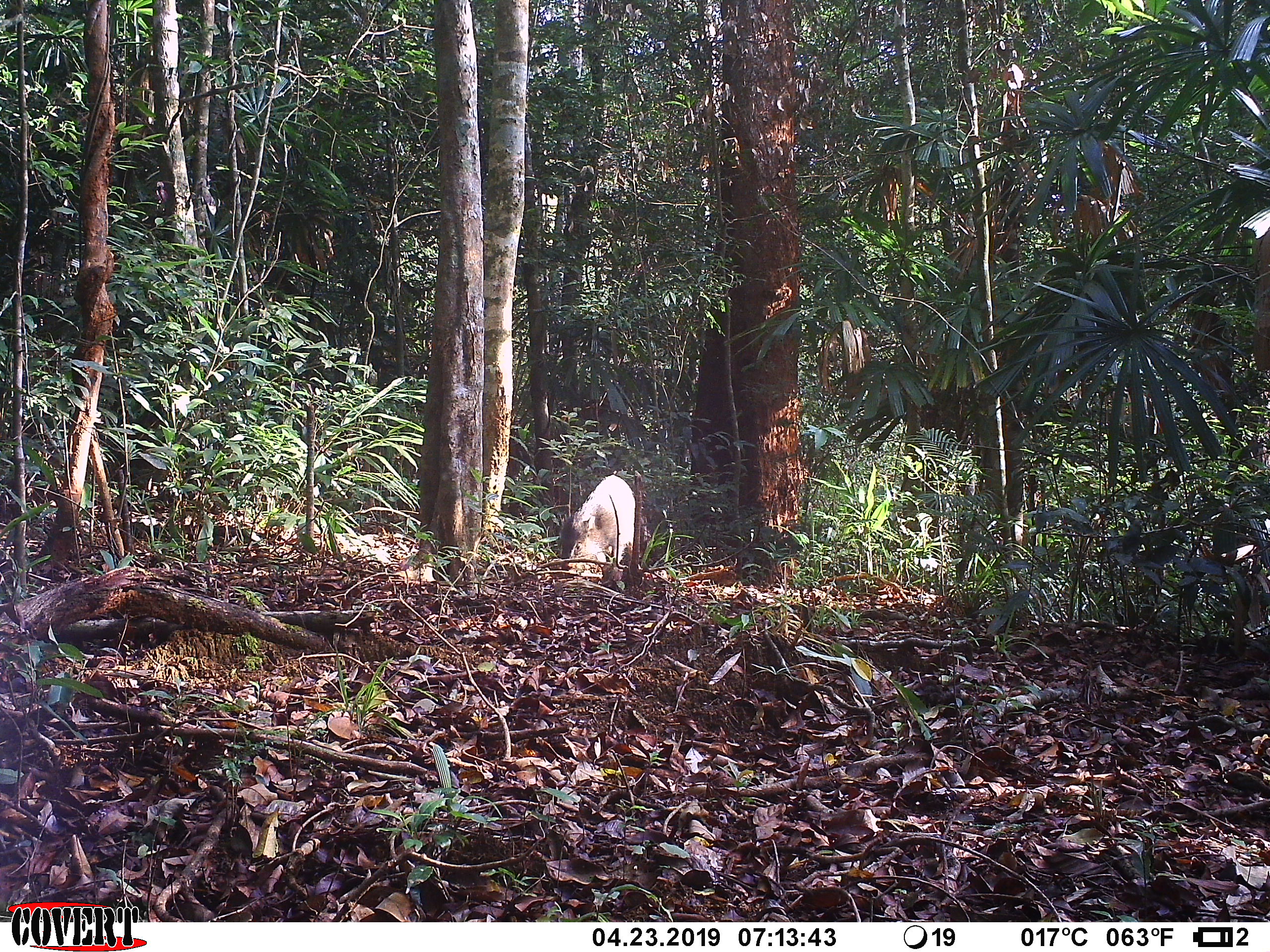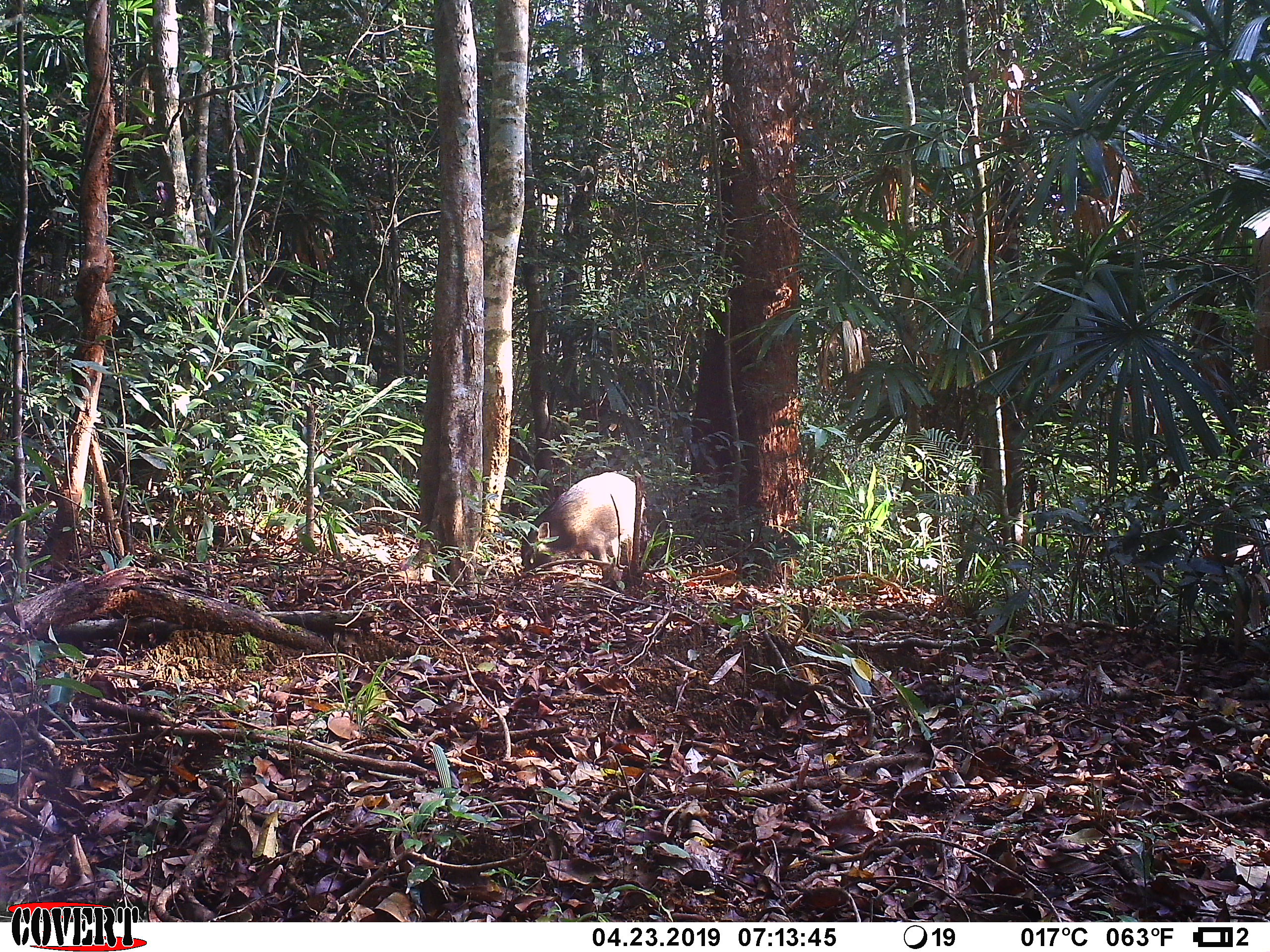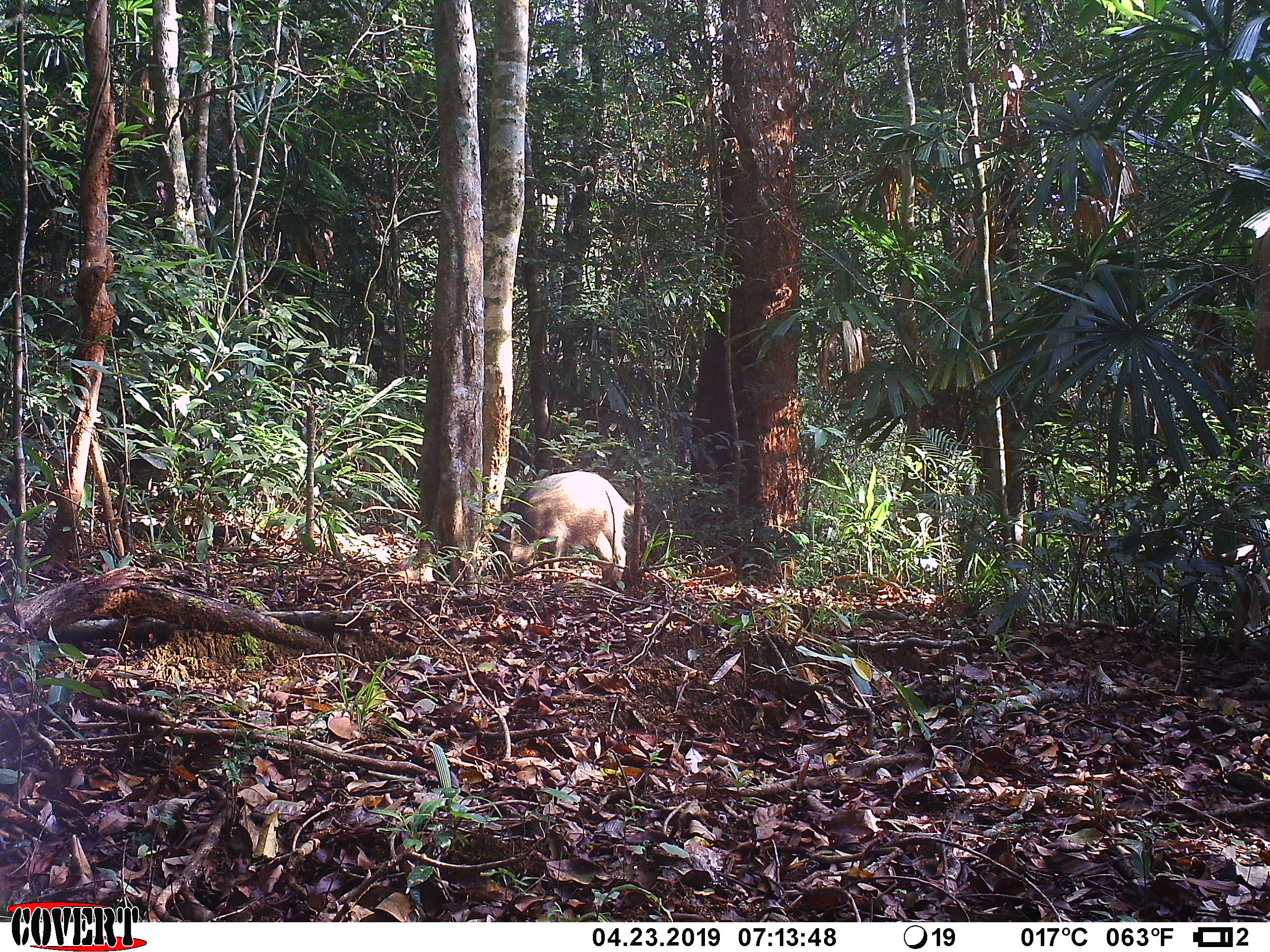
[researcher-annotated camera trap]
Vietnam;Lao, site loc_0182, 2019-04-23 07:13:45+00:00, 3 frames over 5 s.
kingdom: Animalia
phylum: Chordata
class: Mammalia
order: Artiodactyla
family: Suidae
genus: Sus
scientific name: Sus scrofa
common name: eurasian wild pig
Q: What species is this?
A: Eurasian wild pig (Sus scrofa).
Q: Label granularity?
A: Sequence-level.